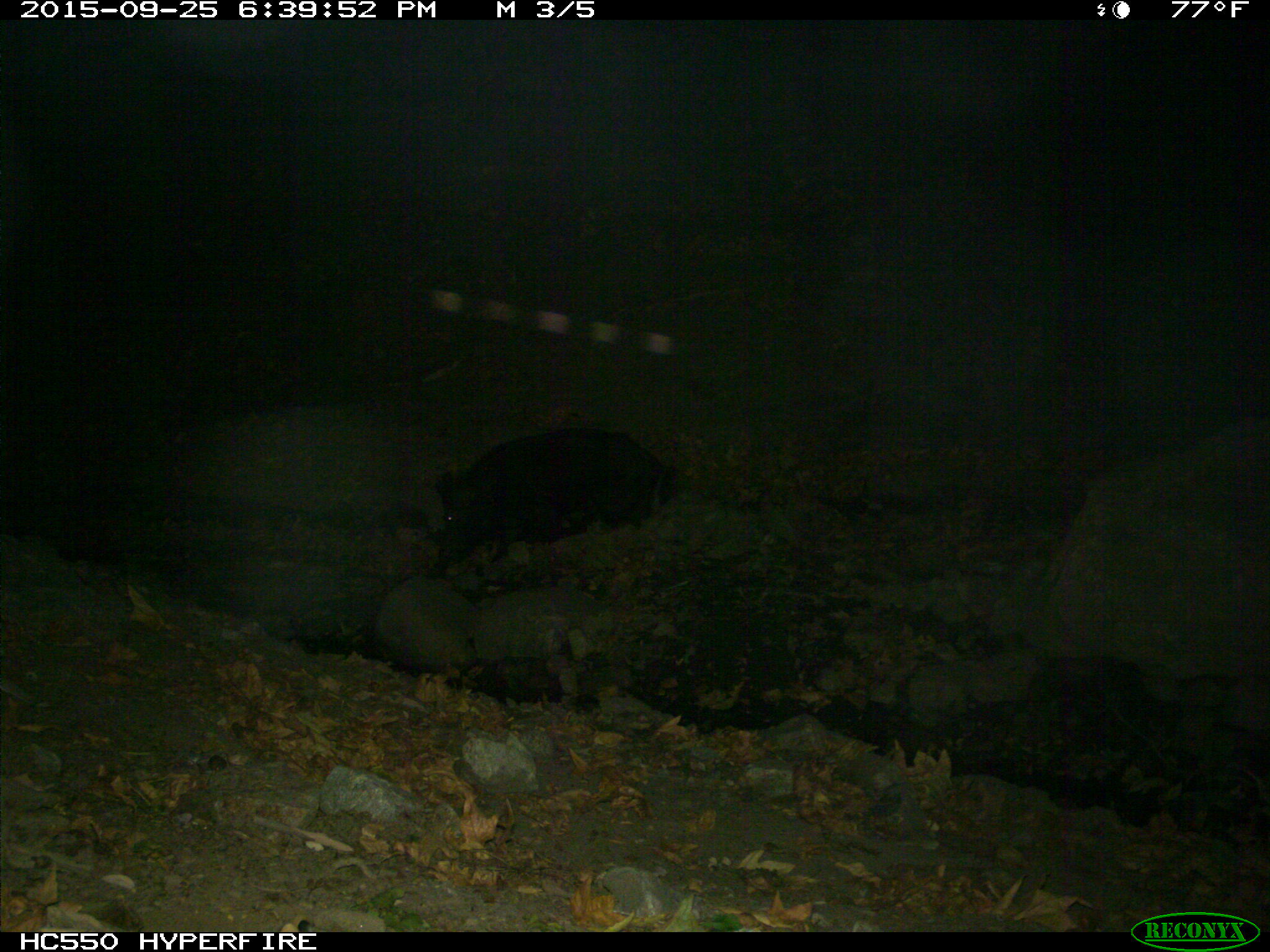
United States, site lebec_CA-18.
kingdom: Animalia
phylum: Chordata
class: Mammalia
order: Artiodactyla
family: Suidae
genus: Sus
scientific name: Sus scrofa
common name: wild boar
Sus scrofa (wild boar).